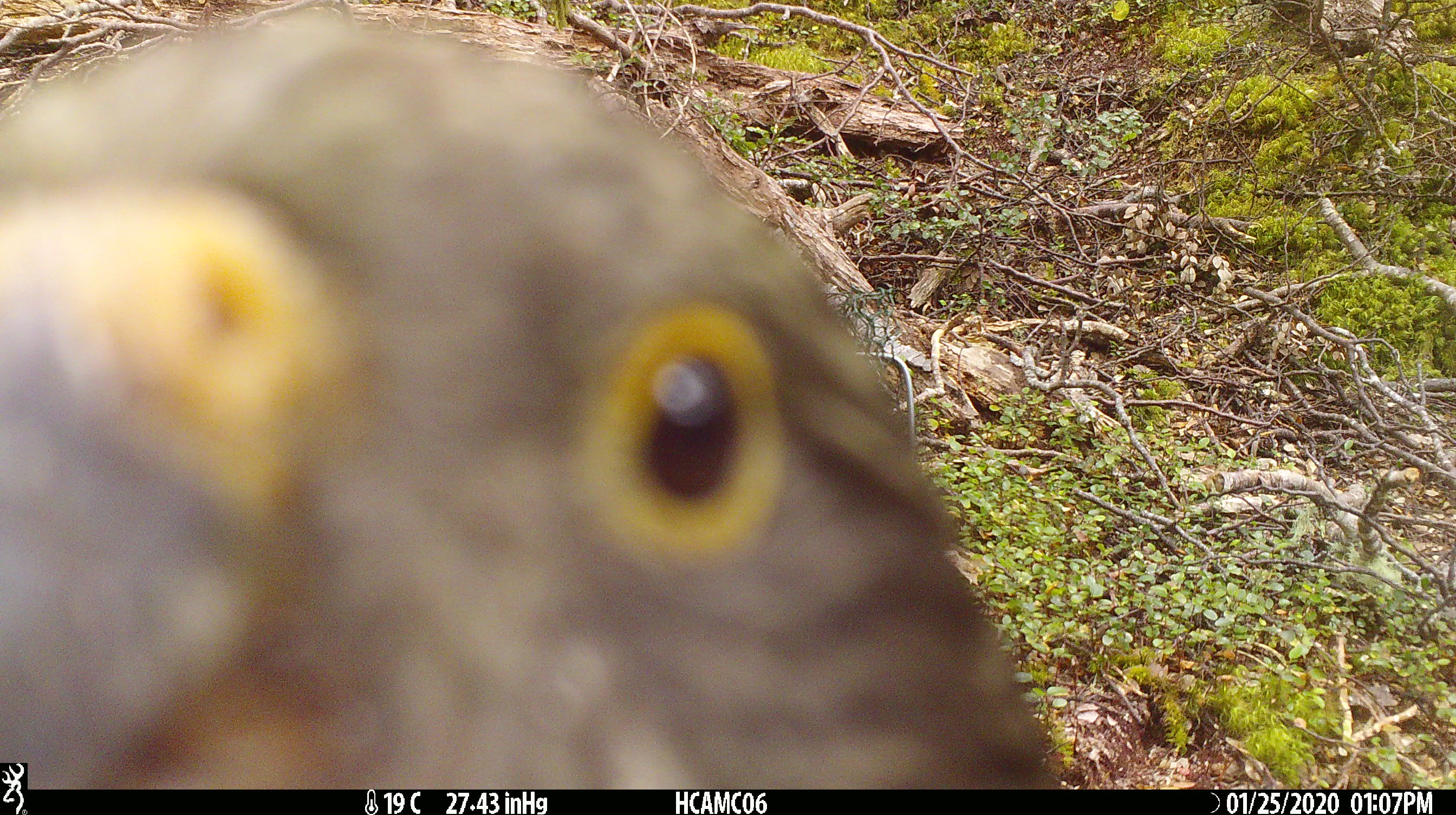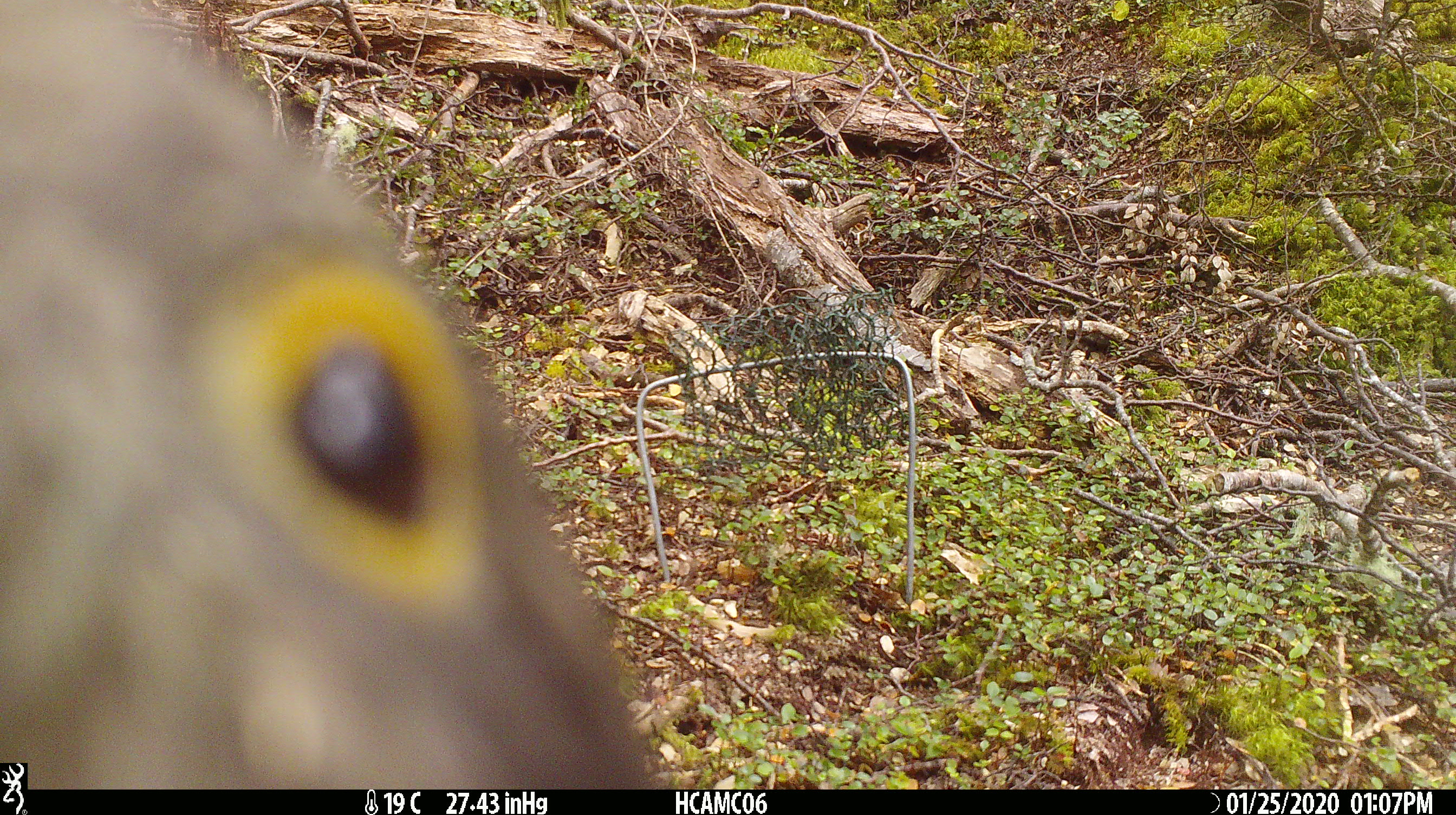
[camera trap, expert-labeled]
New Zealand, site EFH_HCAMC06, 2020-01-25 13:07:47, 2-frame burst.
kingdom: Animalia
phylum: Chordata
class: Aves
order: Psittaciformes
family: Strigopidae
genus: Nestor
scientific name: Nestor notabilis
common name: kea